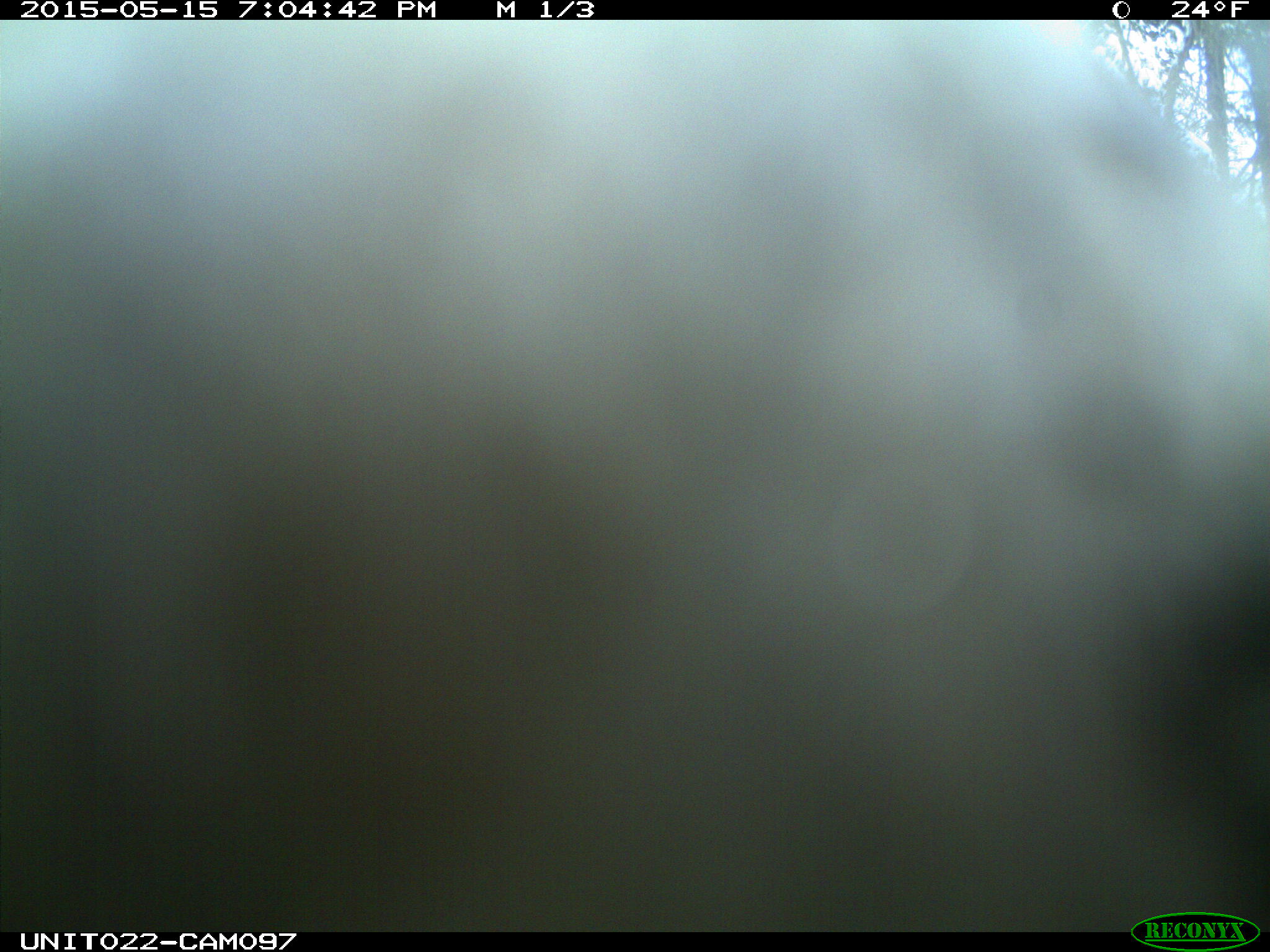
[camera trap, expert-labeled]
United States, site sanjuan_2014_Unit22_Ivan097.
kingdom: Animalia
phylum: Chordata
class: Aves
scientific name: Aves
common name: birds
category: unidentified bird